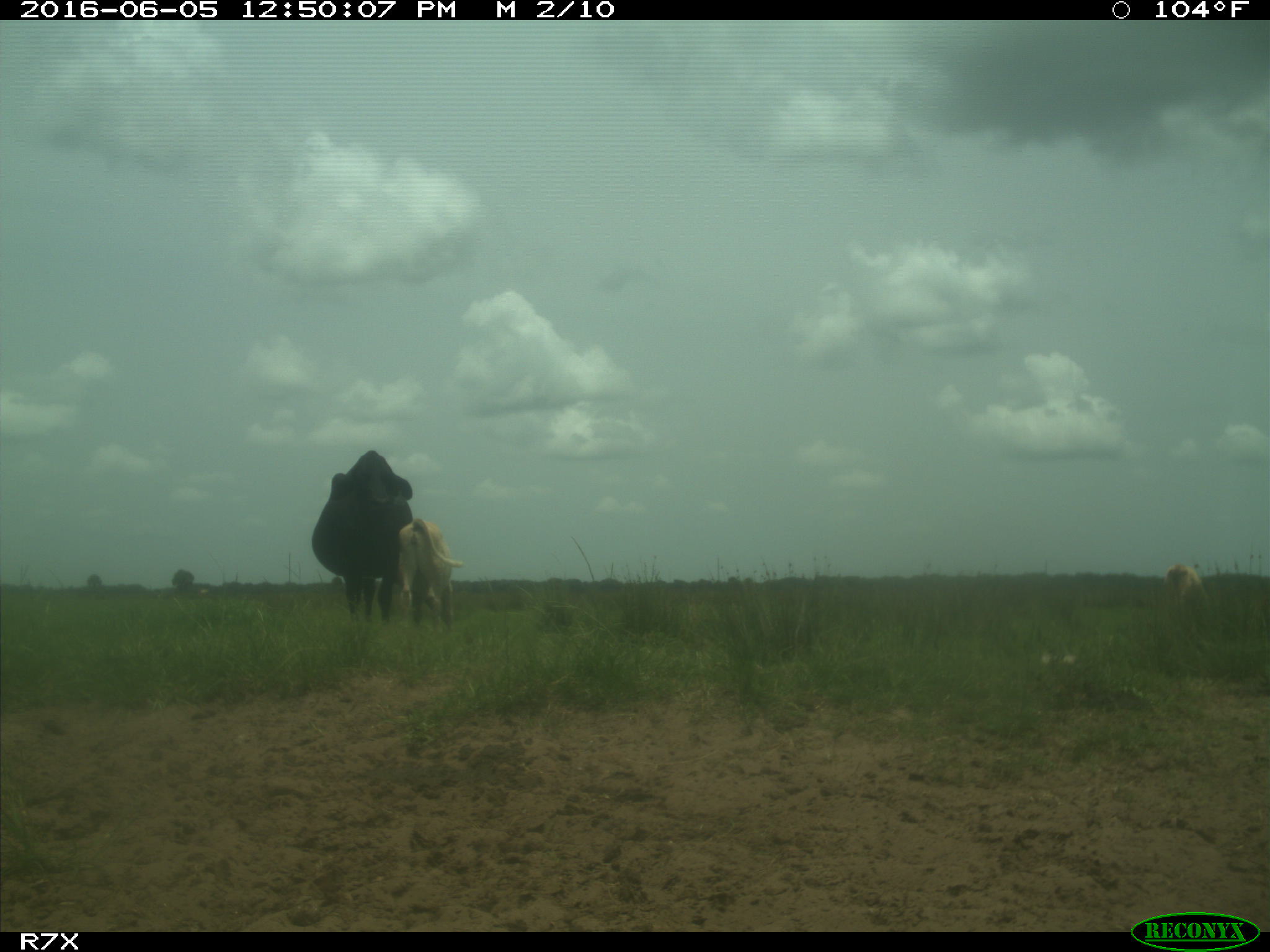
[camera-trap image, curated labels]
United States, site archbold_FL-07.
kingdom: Animalia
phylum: Chordata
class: Mammalia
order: Artiodactyla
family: Bovidae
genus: Bos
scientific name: Bos taurus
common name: domestic cow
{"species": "Bos taurus (domestic cow)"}